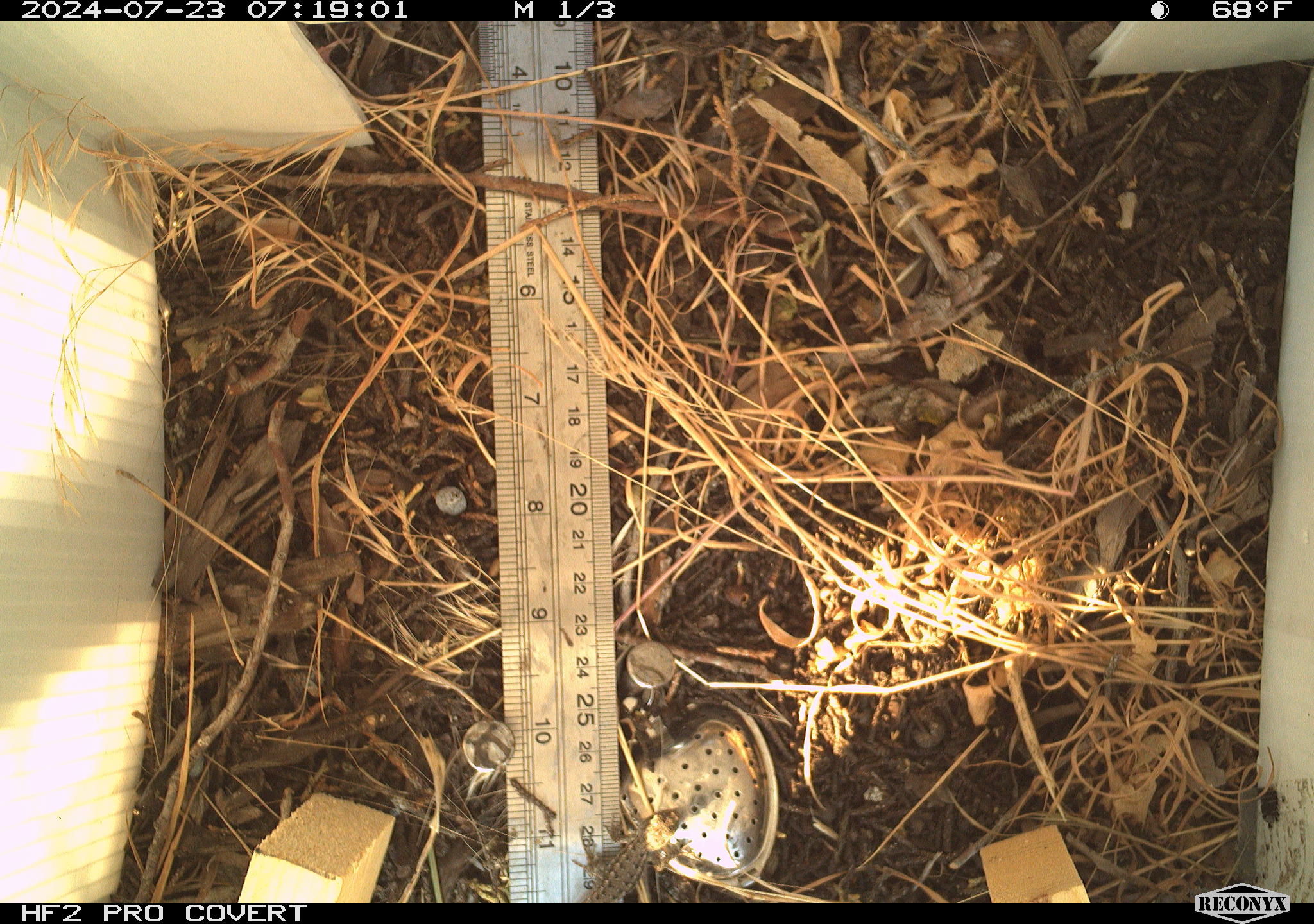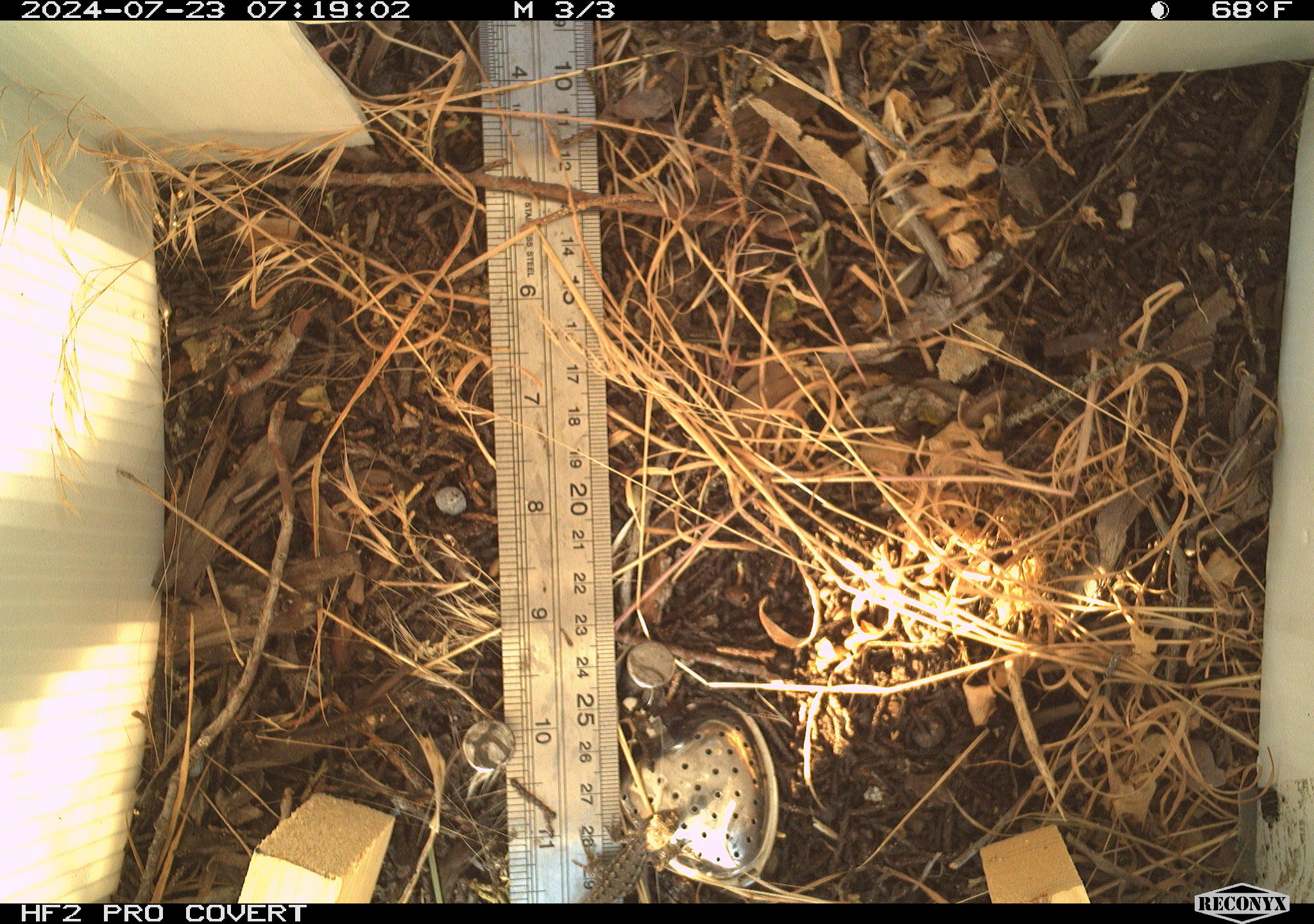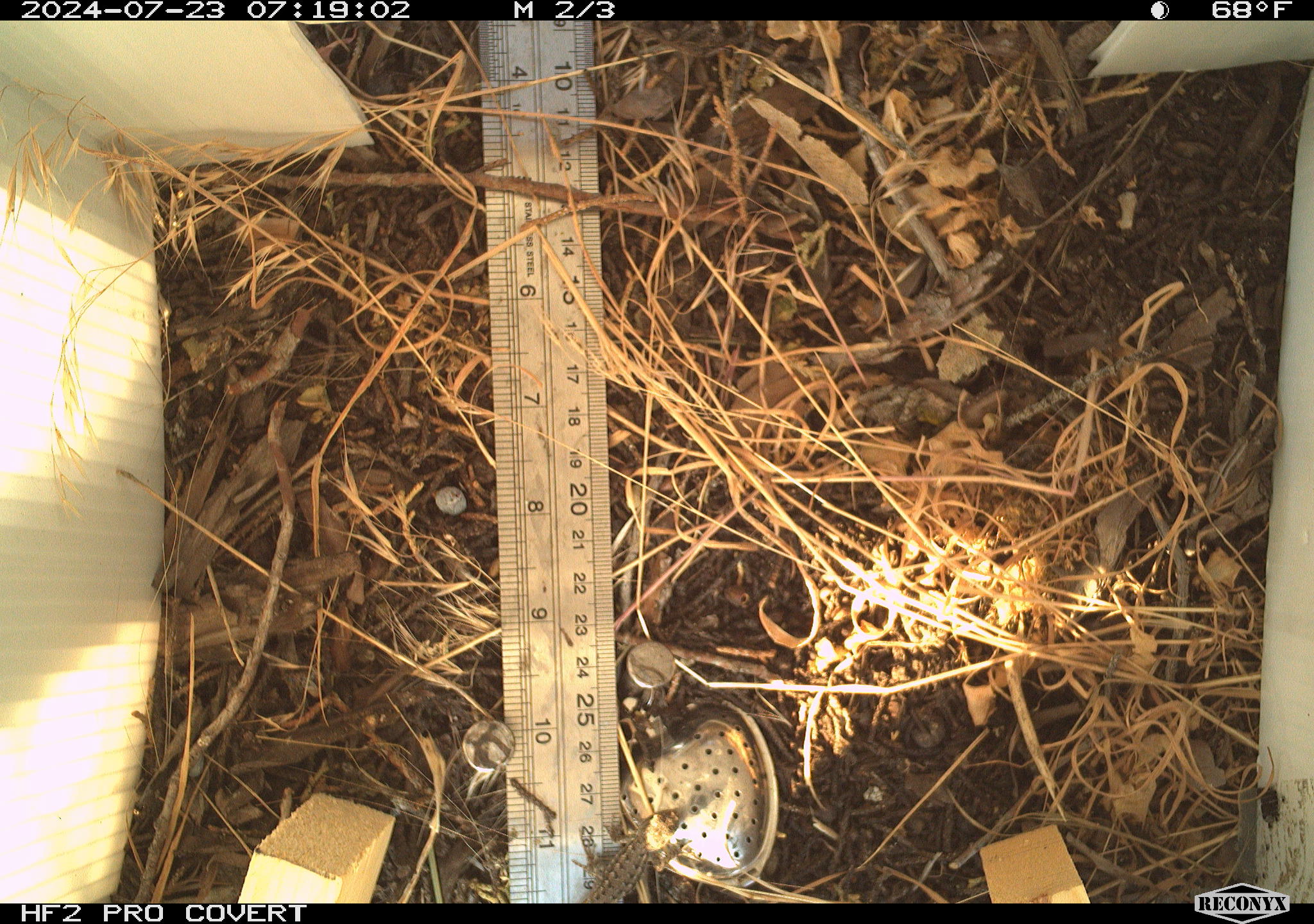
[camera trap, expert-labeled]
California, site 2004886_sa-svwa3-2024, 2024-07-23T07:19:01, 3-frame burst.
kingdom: Animalia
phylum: Chordata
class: Reptilia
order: Squamata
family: Phrynosomatidae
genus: Sceloporus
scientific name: Sceloporus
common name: spiny lizards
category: sceloporus species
Sceloporus species (spiny lizards) (Sceloporus).